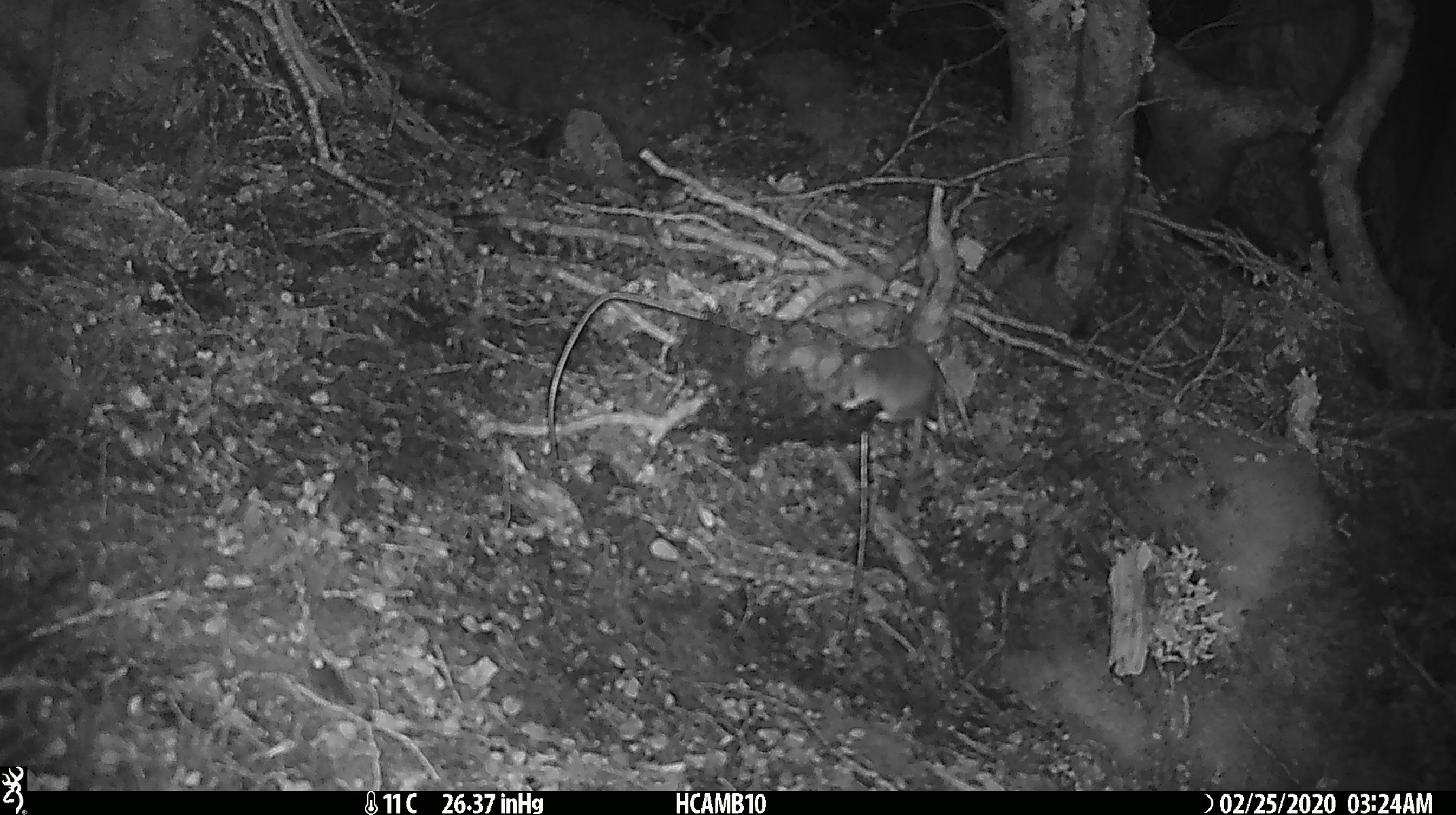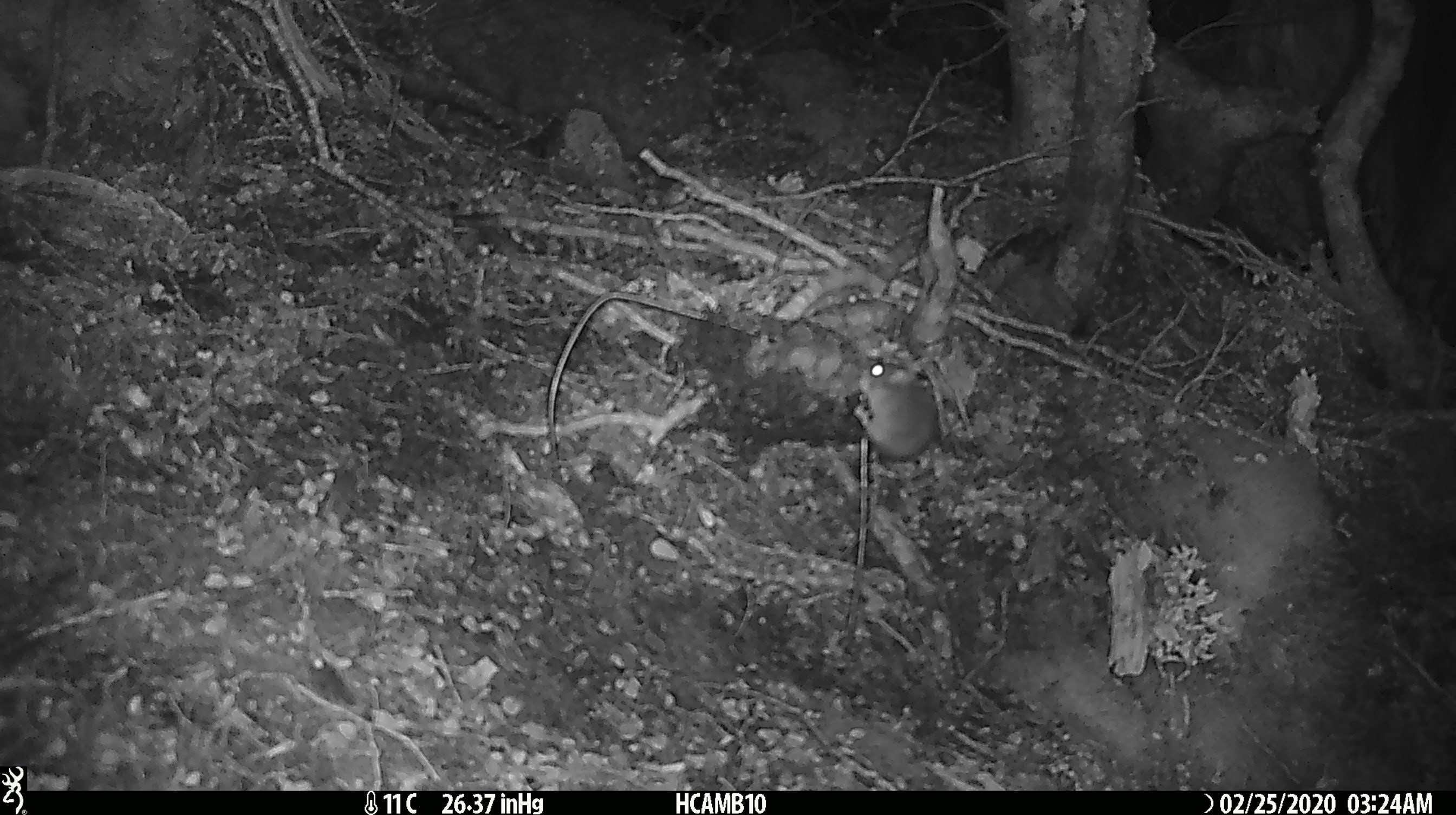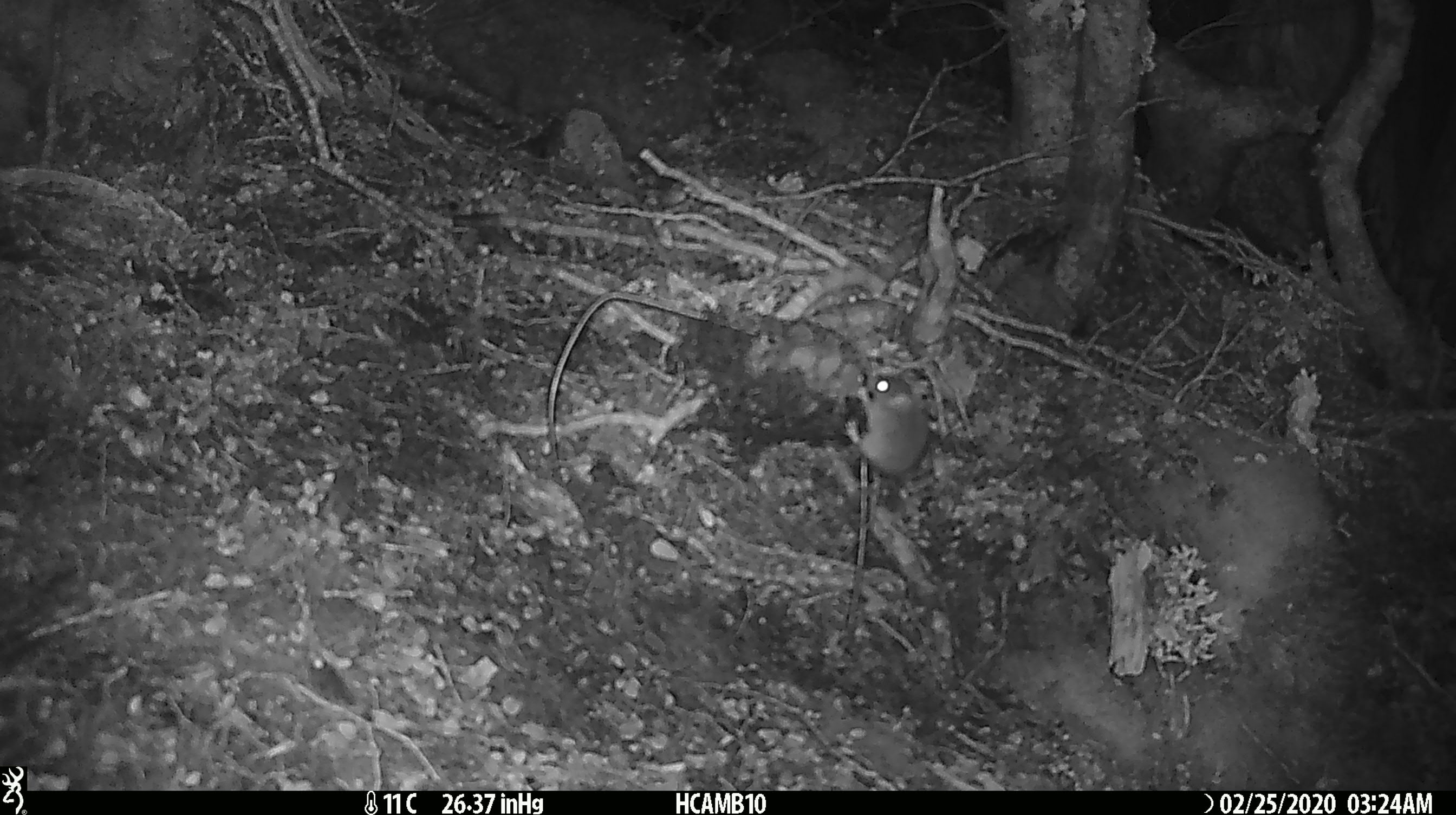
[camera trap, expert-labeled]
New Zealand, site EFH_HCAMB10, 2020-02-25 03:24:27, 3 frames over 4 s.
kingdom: Animalia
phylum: Chordata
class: Mammalia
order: Rodentia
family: Muridae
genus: Mus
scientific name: Mus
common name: mouse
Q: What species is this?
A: Mouse (Mus).